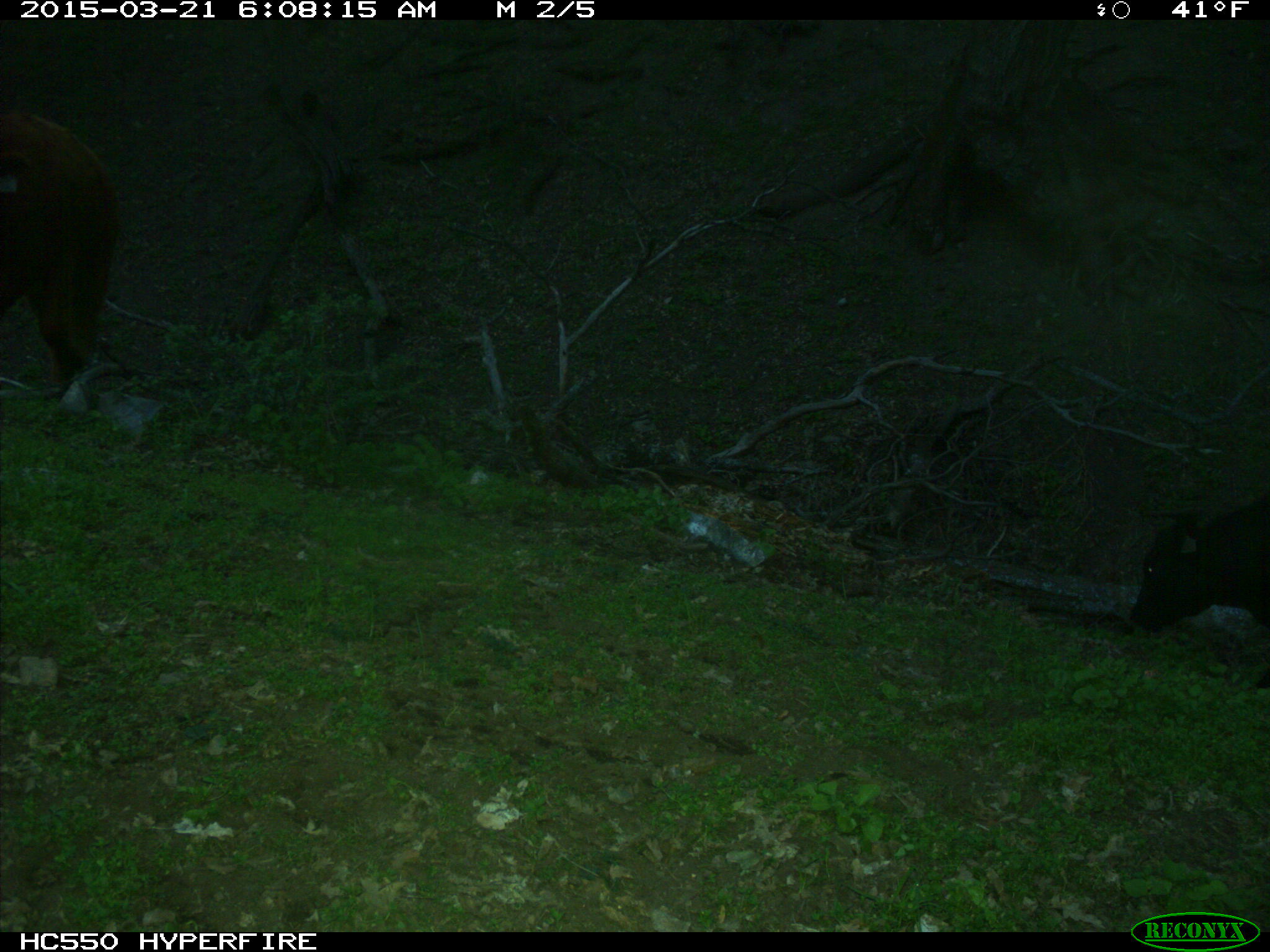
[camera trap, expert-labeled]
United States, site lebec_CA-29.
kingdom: Animalia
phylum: Chordata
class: Mammalia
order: Artiodactyla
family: Bovidae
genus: Bos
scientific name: Bos taurus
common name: domestic cow